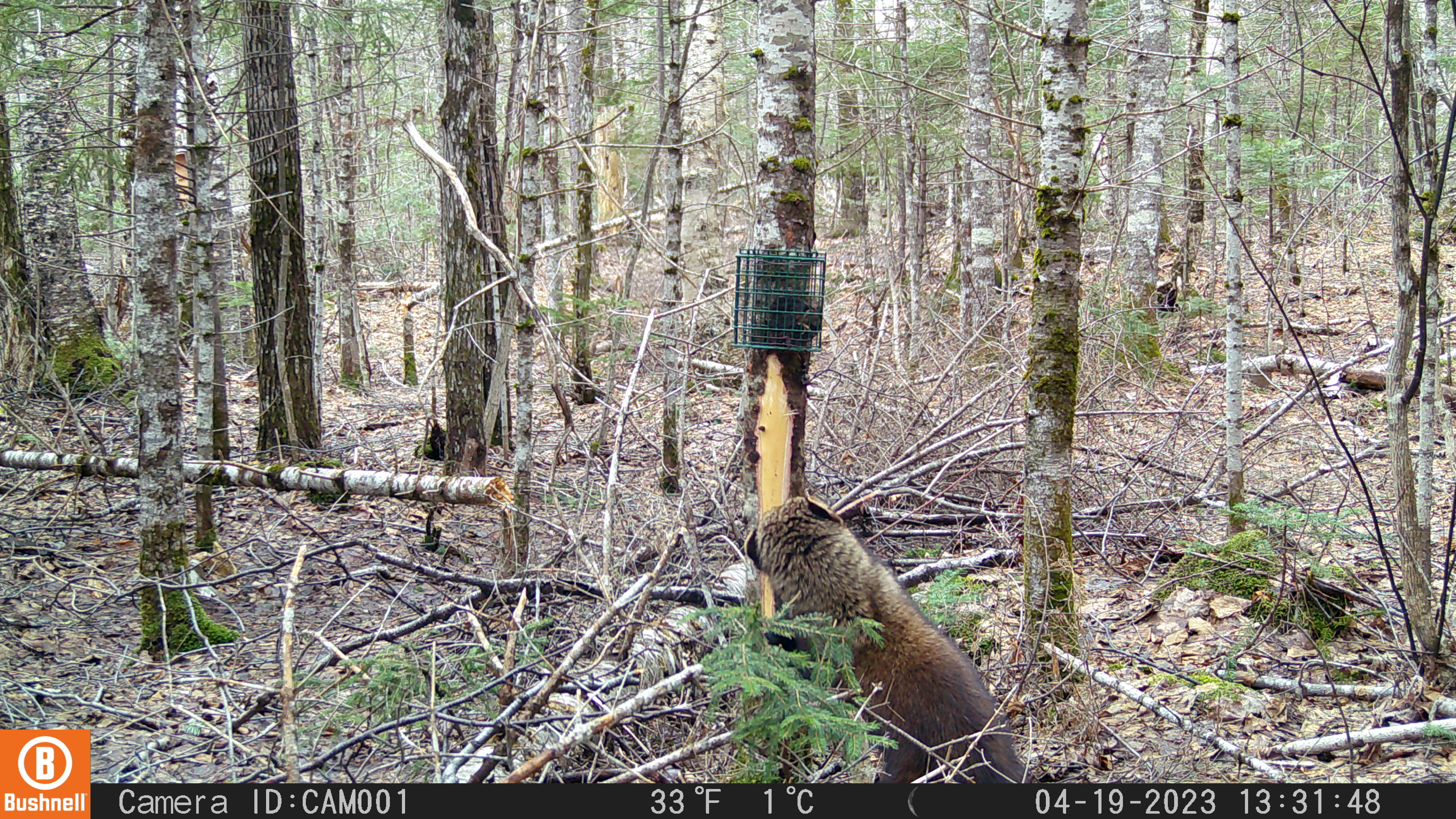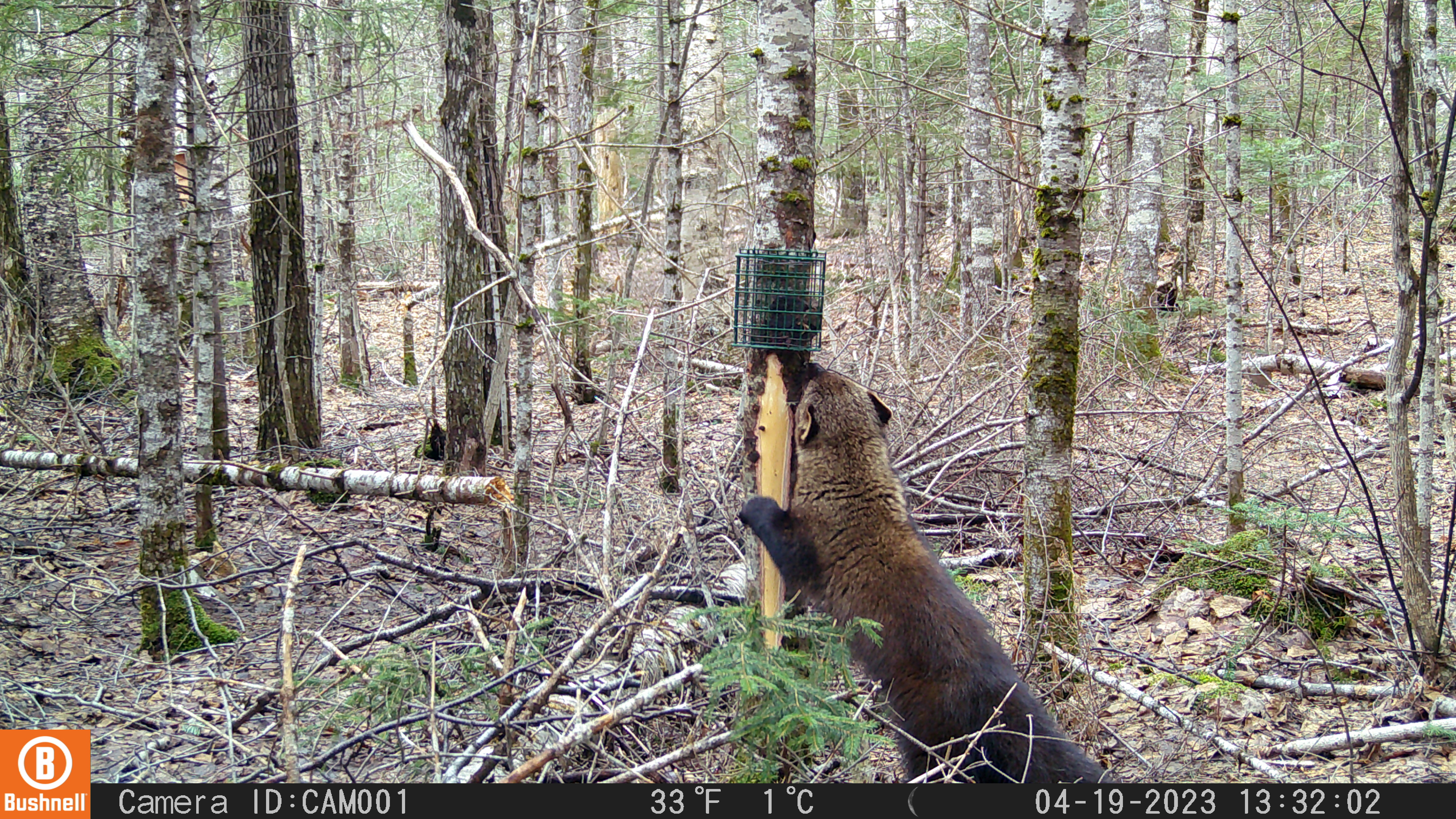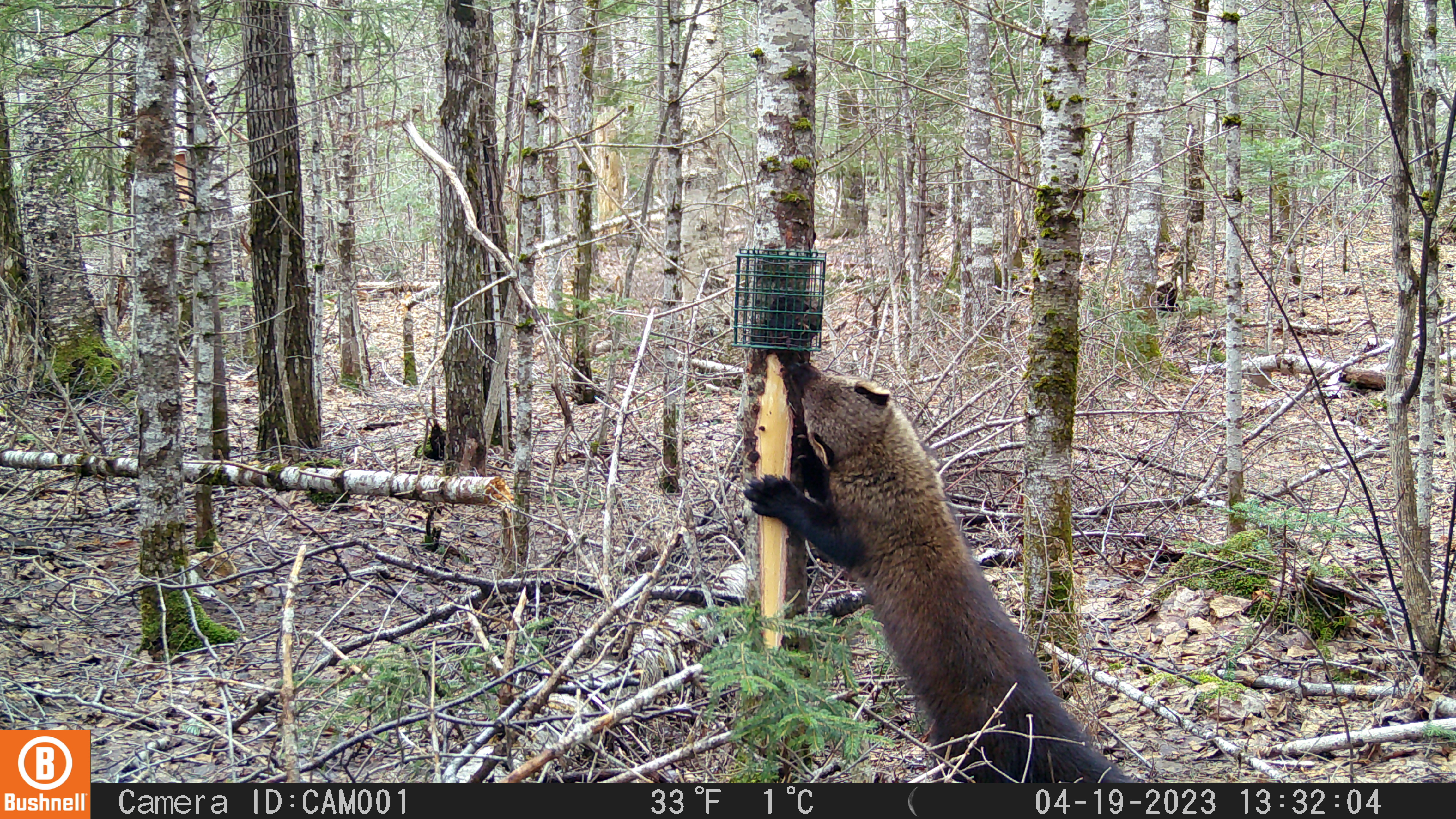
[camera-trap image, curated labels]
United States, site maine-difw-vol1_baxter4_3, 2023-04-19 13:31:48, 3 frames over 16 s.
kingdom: Animalia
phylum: Chordata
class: Mammalia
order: Carnivora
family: Mustelidae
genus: Pekania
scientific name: Pekania pennanti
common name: fisher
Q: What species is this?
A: Fisher (Pekania pennanti).